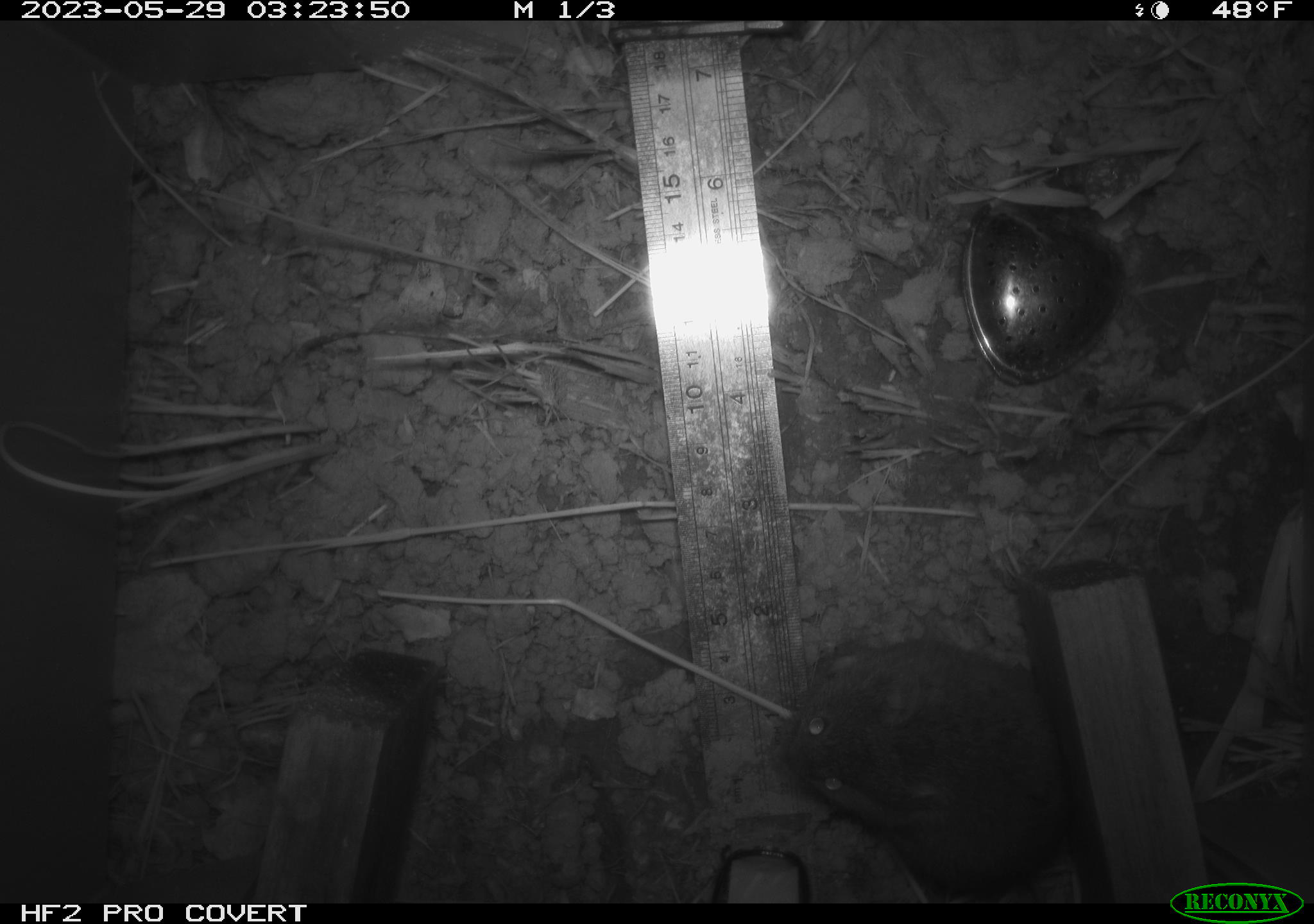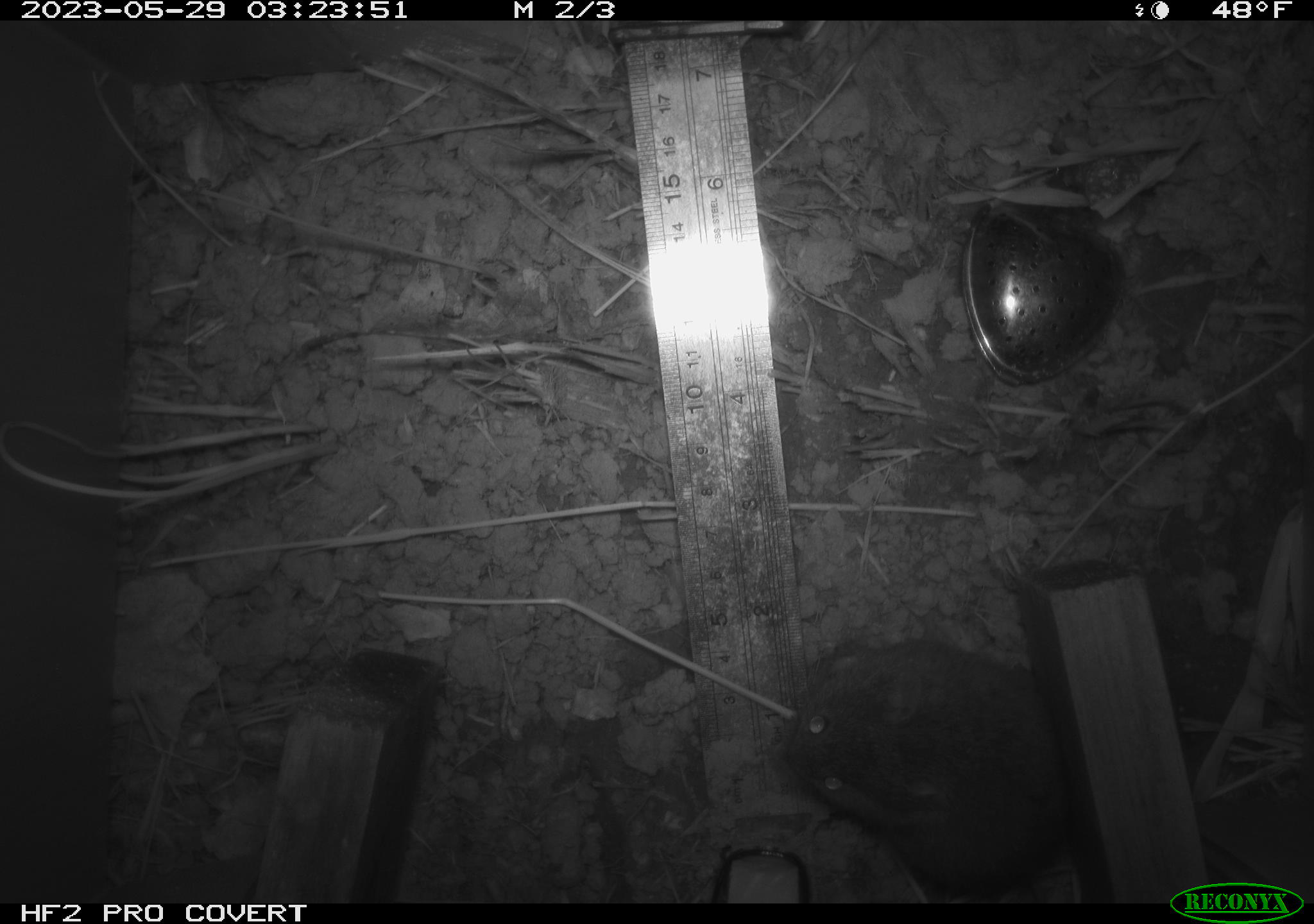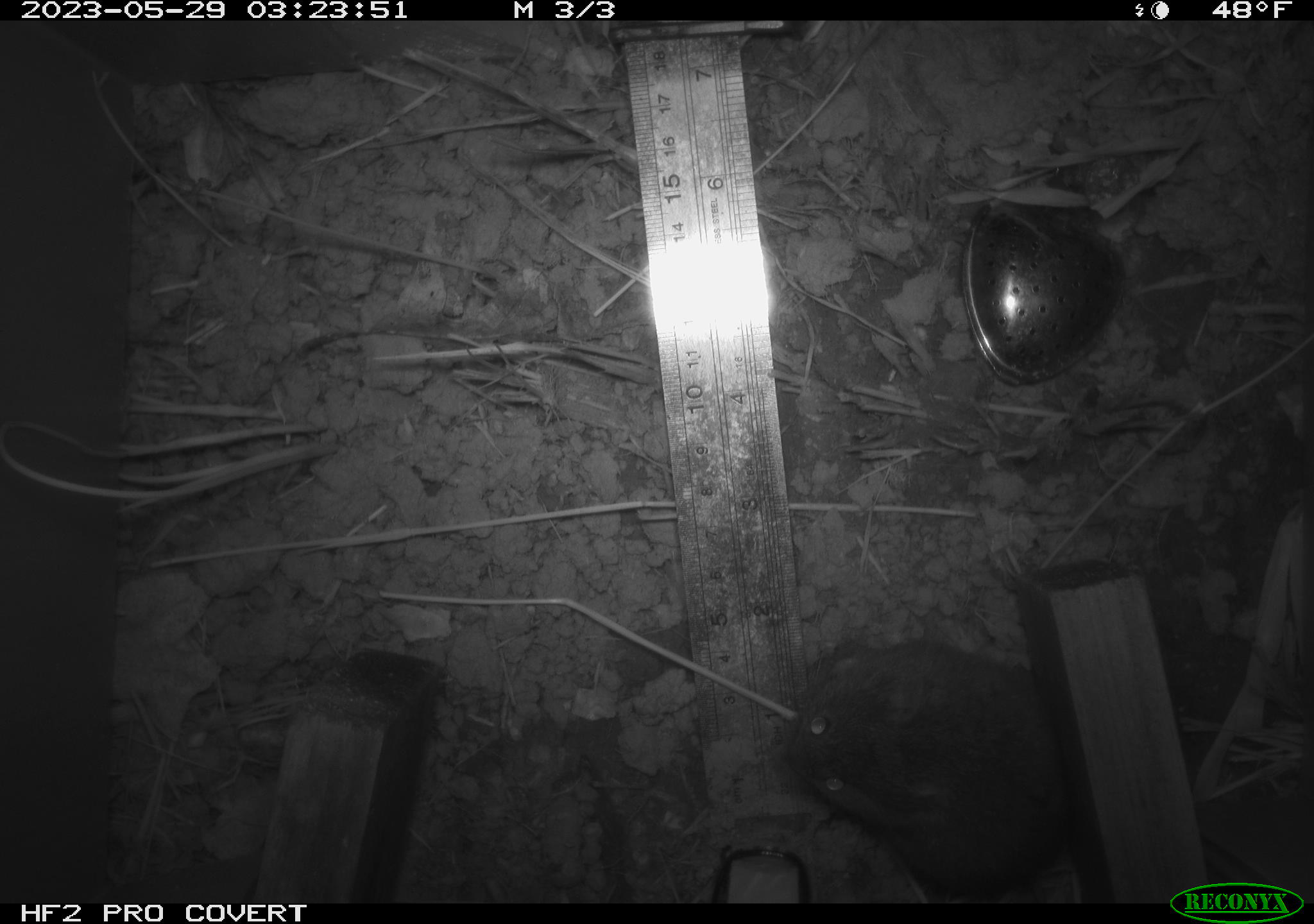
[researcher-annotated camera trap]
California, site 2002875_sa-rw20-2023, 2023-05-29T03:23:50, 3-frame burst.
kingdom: Animalia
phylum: Chordata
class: Mammalia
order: Rodentia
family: Cricetidae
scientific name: Arvicolinae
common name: voles, lemmings, and muskrats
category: arvicolinae subfamily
Arvicolinae subfamily (voles, lemmings, and muskrats) (Arvicolinae).